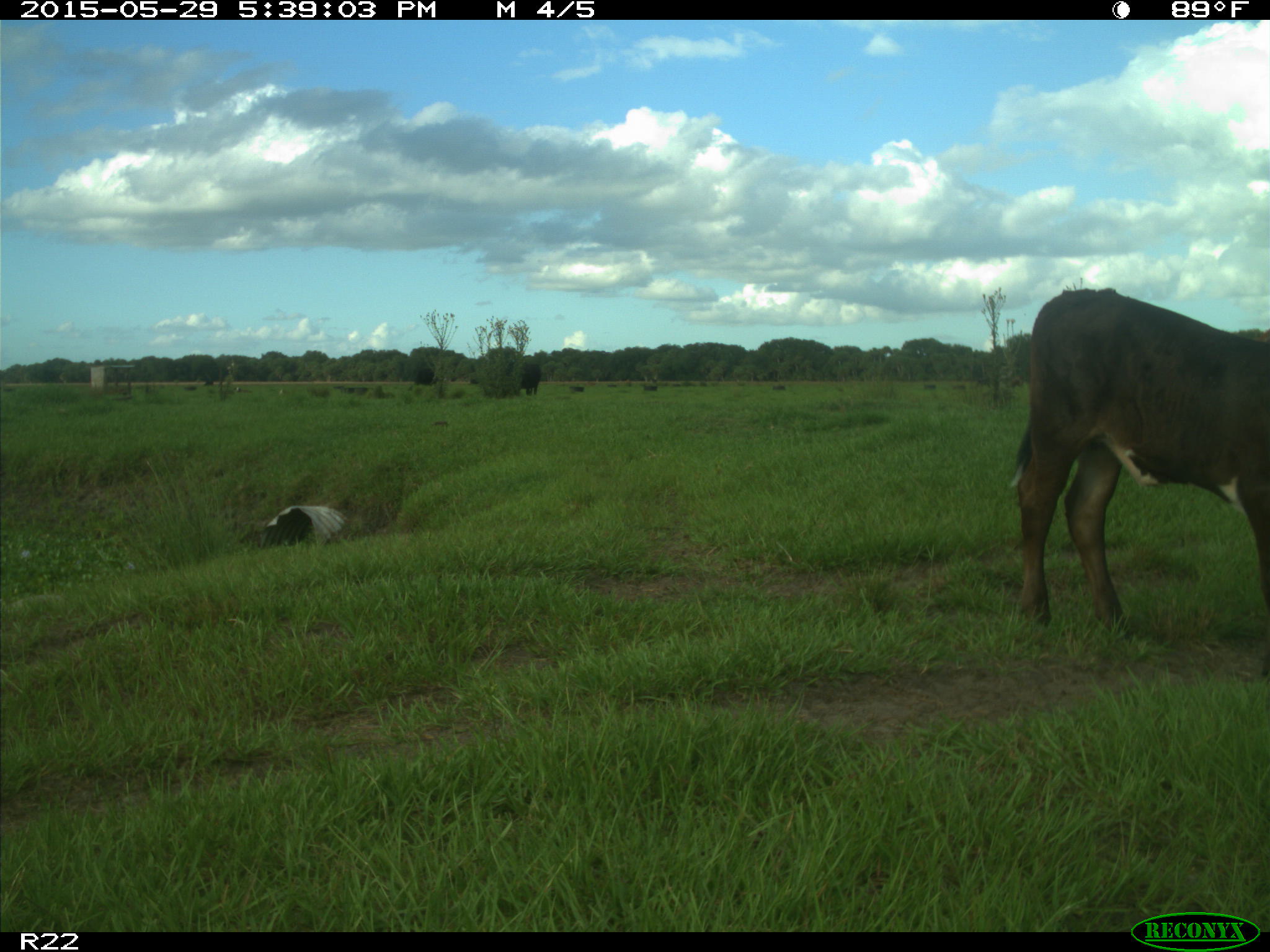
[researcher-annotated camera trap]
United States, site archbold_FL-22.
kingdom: Animalia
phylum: Chordata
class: Mammalia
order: Artiodactyla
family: Bovidae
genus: Bos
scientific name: Bos taurus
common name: domestic cow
Bos taurus (domestic cow).